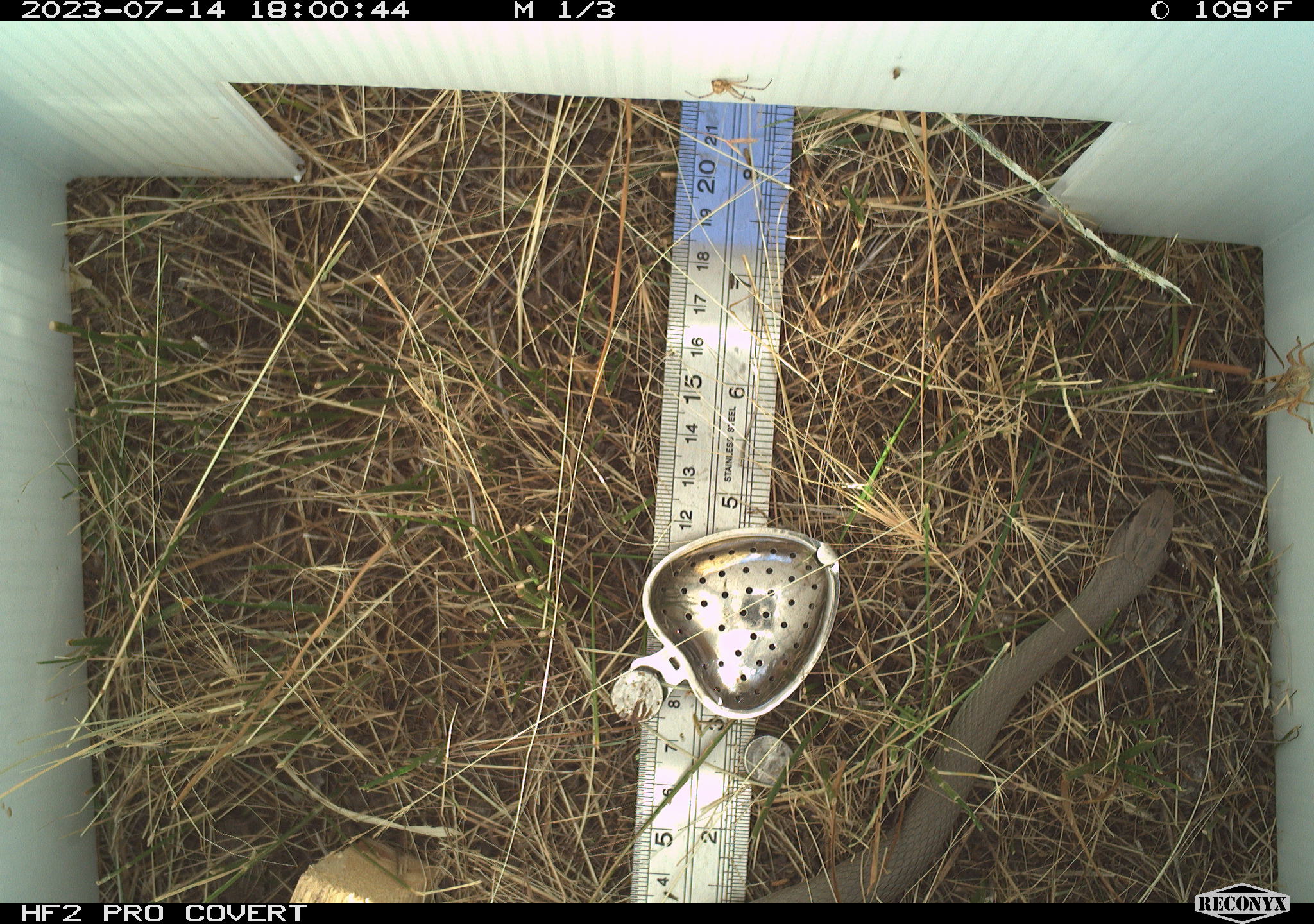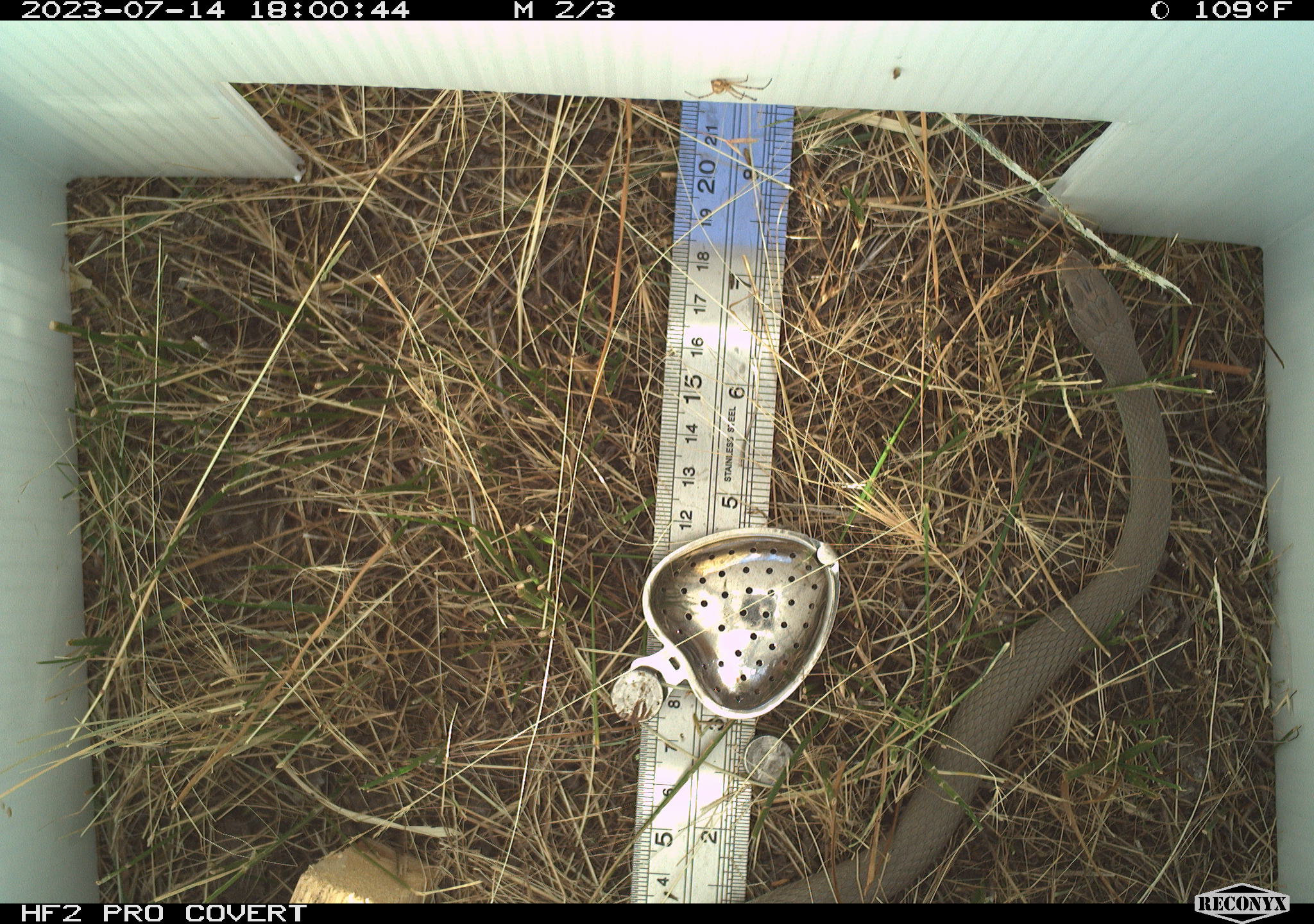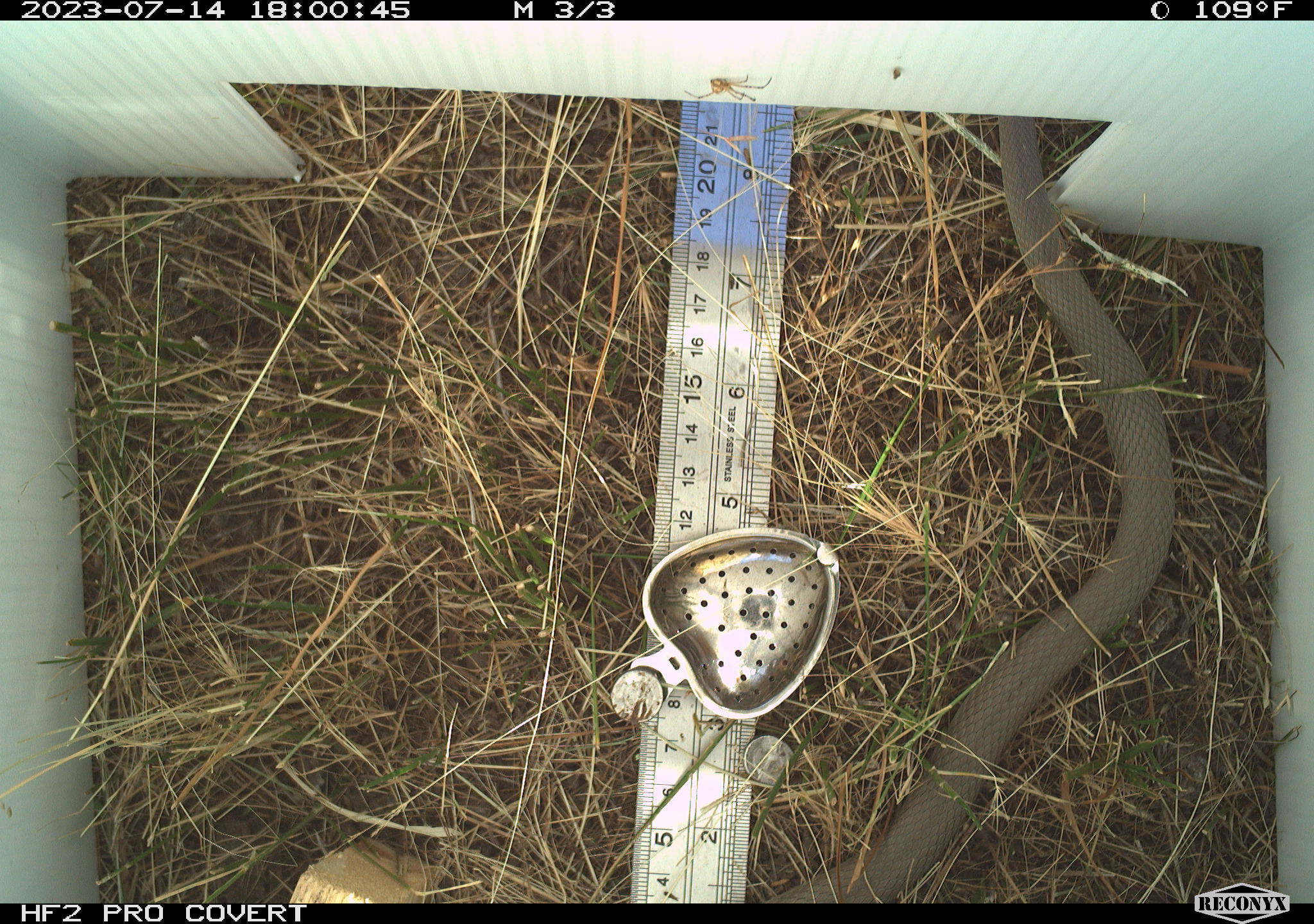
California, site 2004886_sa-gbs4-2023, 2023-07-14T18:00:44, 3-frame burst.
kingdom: Animalia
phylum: Chordata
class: Reptilia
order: Squamata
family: Colubridae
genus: Coluber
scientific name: Coluber constrictor mormon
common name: western yellow-bellied racer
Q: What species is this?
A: Western yellow-bellied racer (Coluber constrictor mormon).